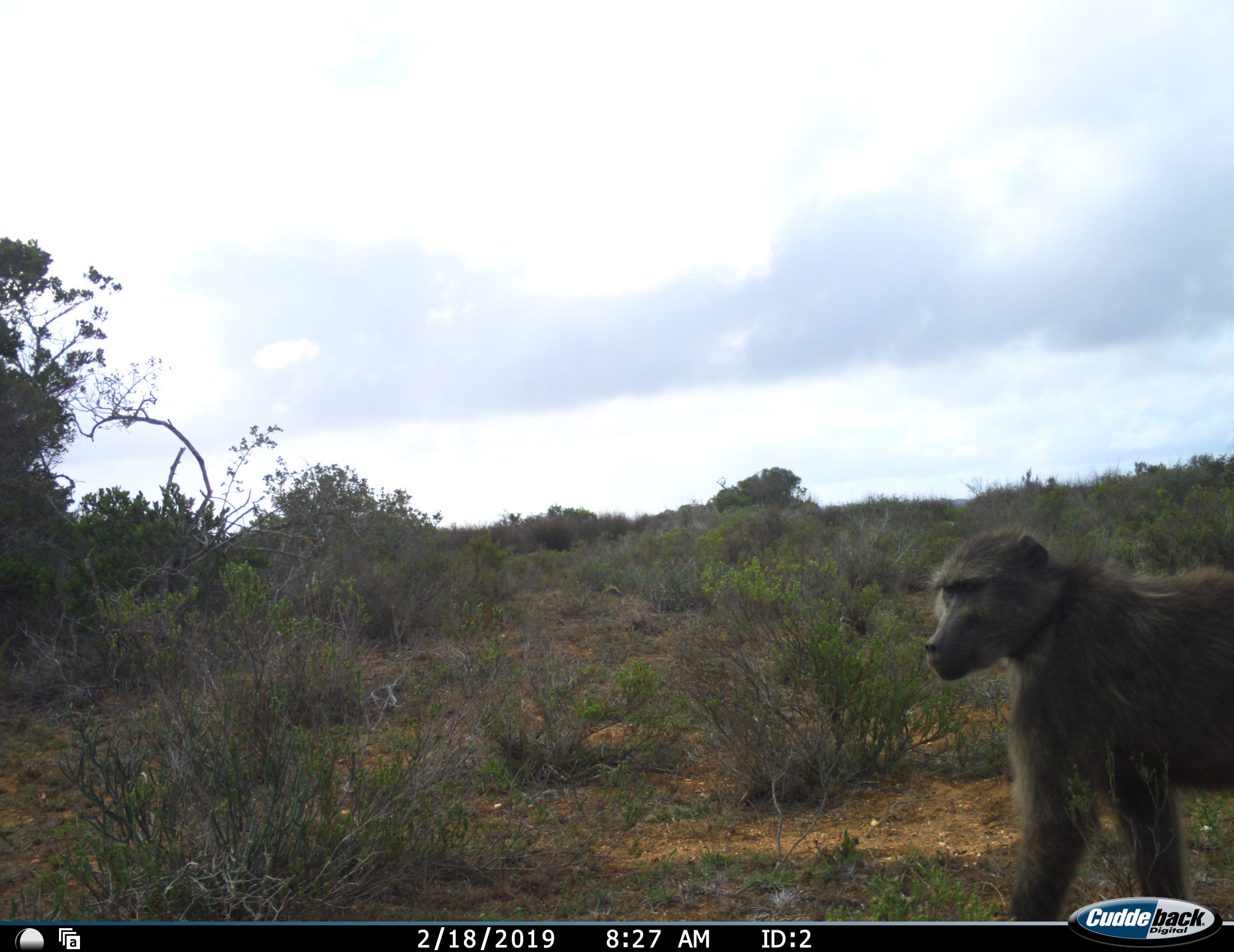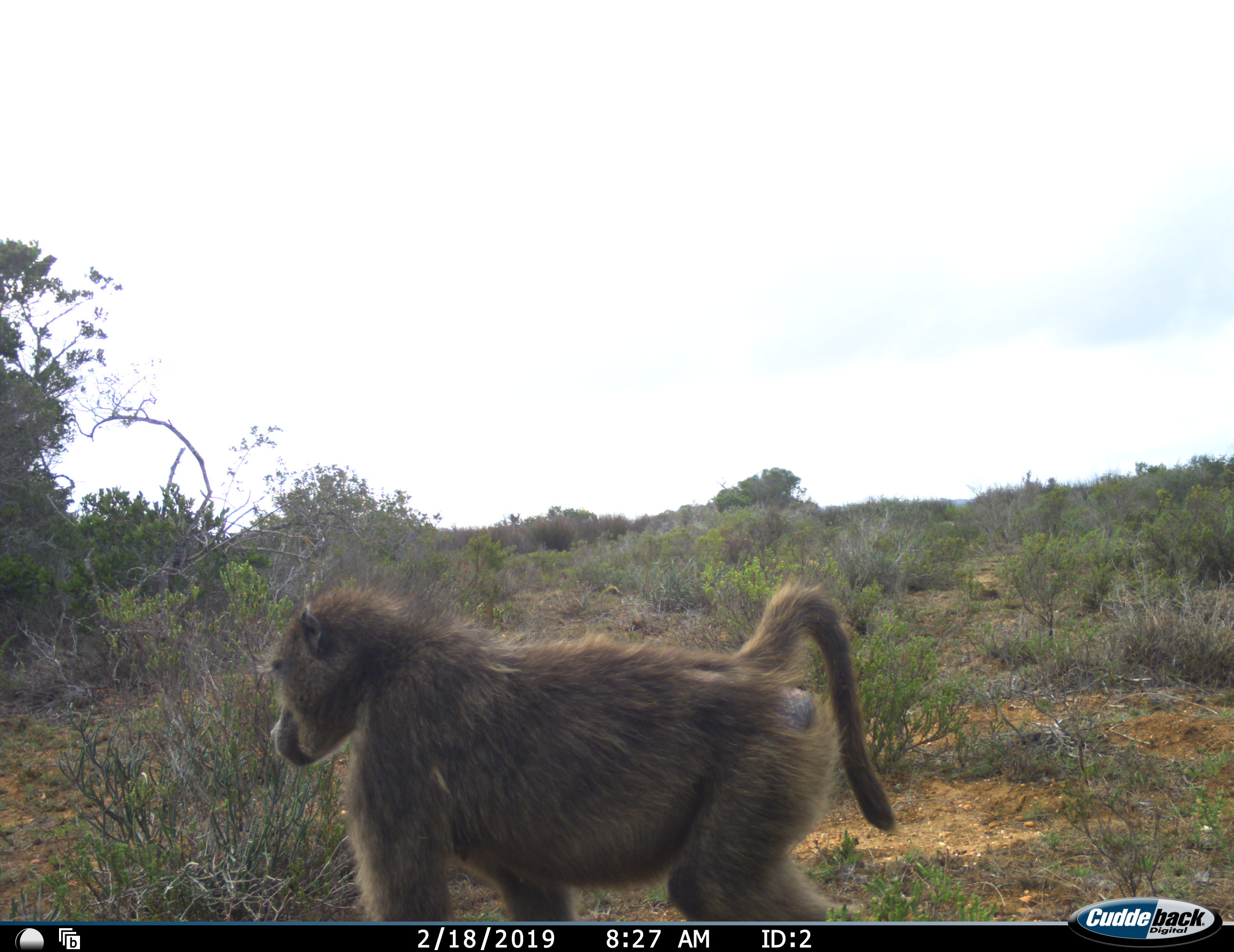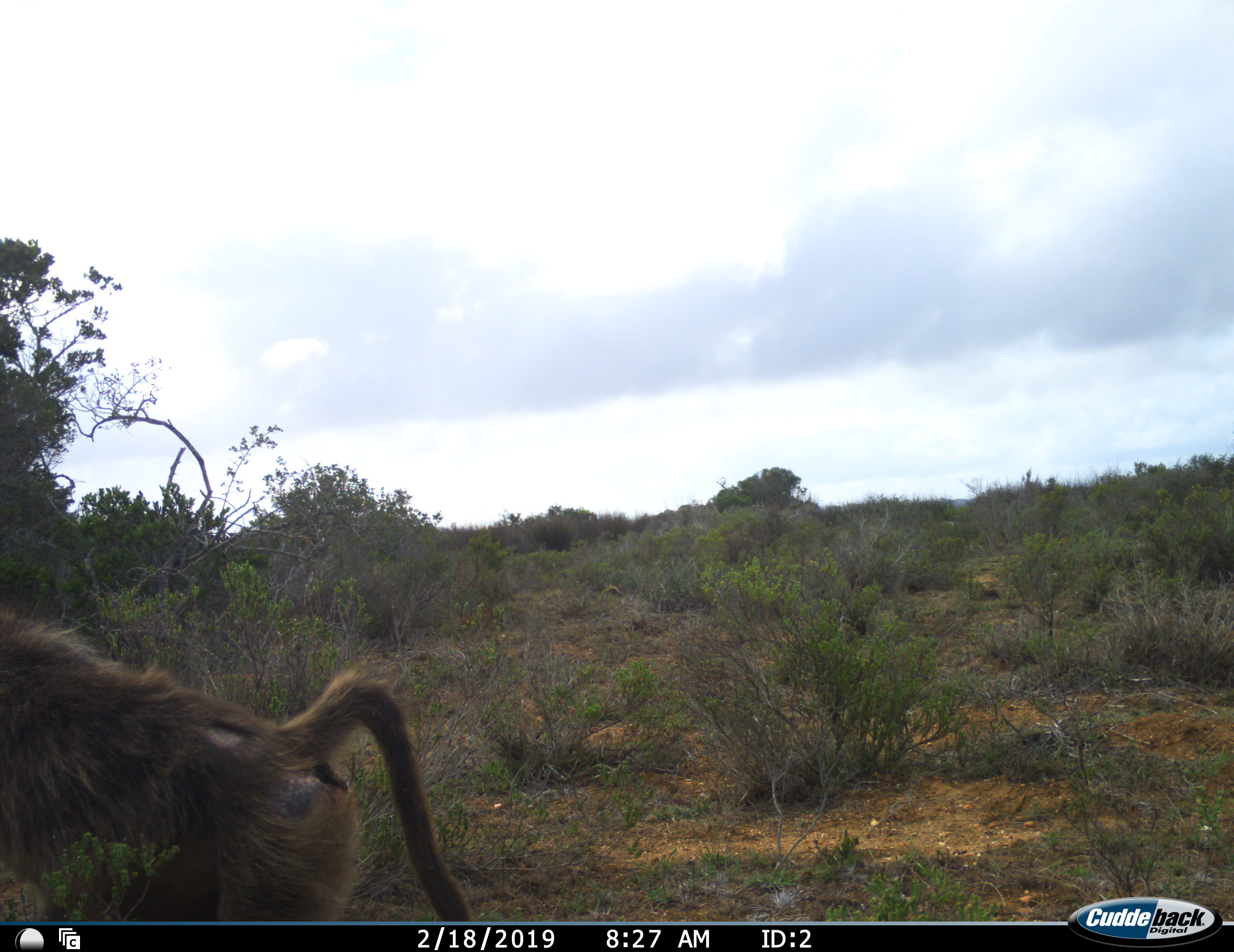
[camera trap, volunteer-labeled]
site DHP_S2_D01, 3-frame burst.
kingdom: Animalia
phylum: Chordata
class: Mammalia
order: Primates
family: Cercopithecidae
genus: Papio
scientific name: Papio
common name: baboon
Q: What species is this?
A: Baboon (Papio).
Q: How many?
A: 1.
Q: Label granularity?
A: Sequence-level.